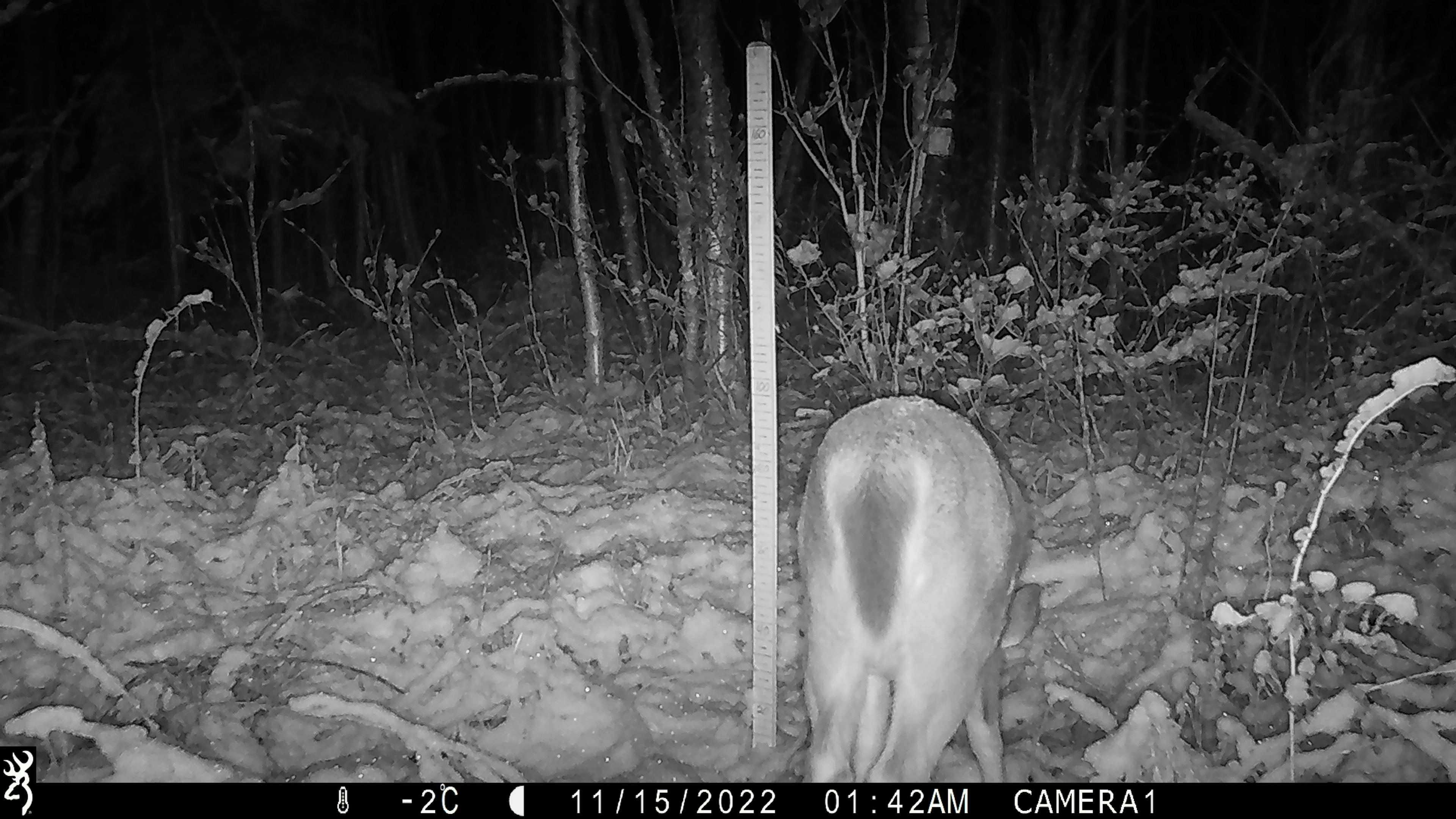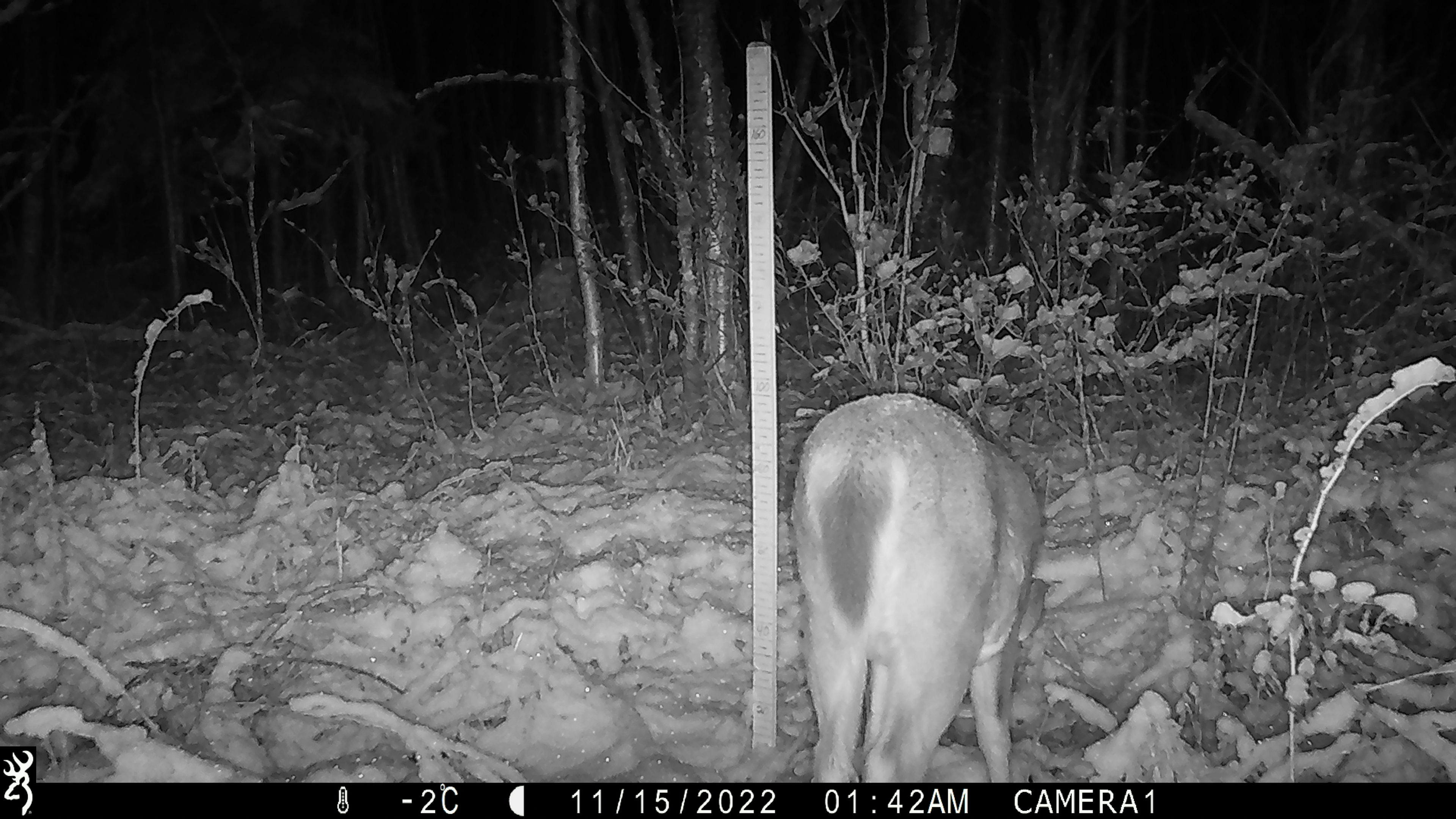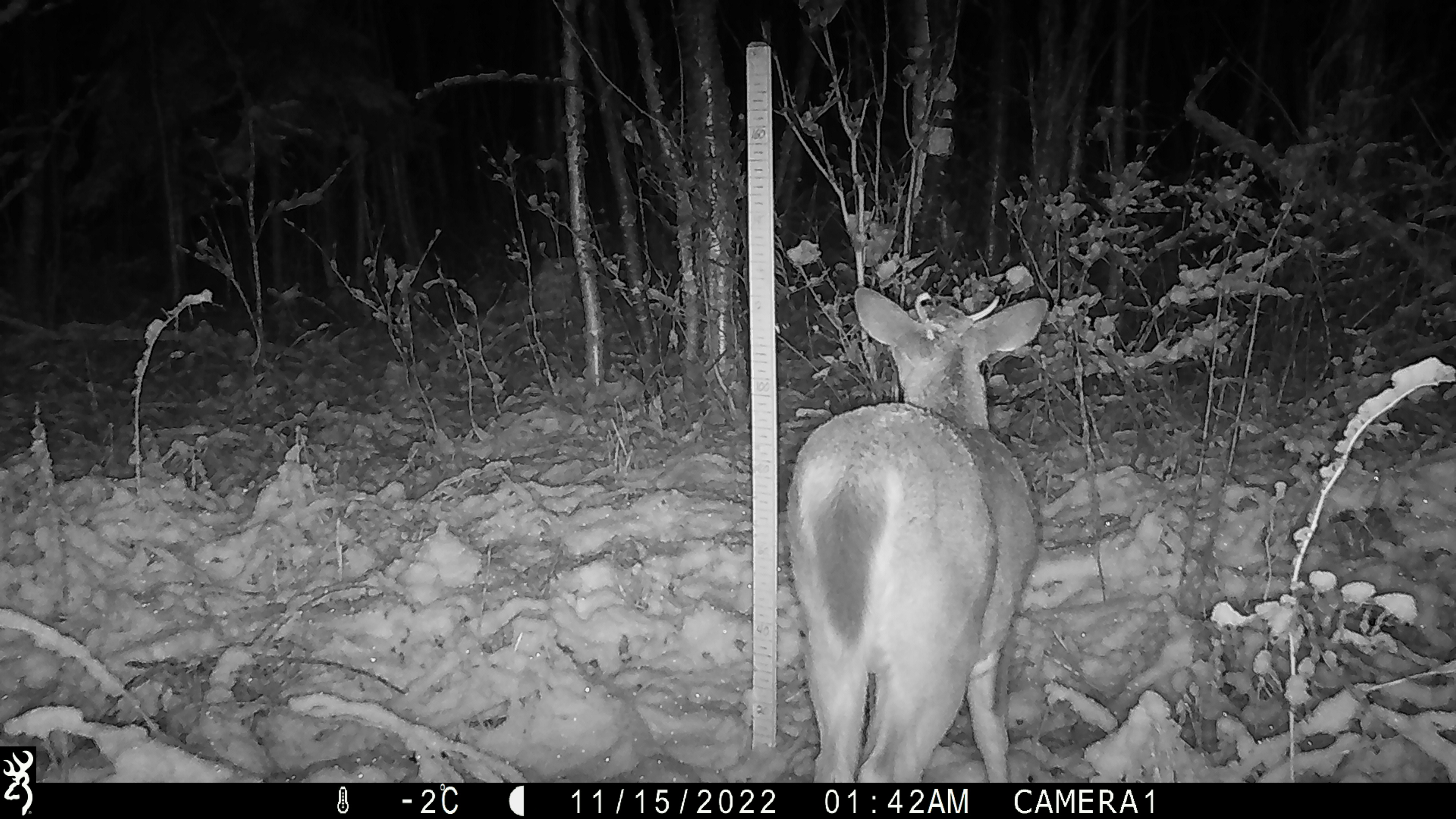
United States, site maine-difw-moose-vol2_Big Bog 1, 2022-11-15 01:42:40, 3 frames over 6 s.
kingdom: Animalia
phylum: Chordata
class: Mammalia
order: Artiodactyla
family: Cervidae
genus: Odocoileus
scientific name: Odocoileus virginianus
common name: white-tailed deer